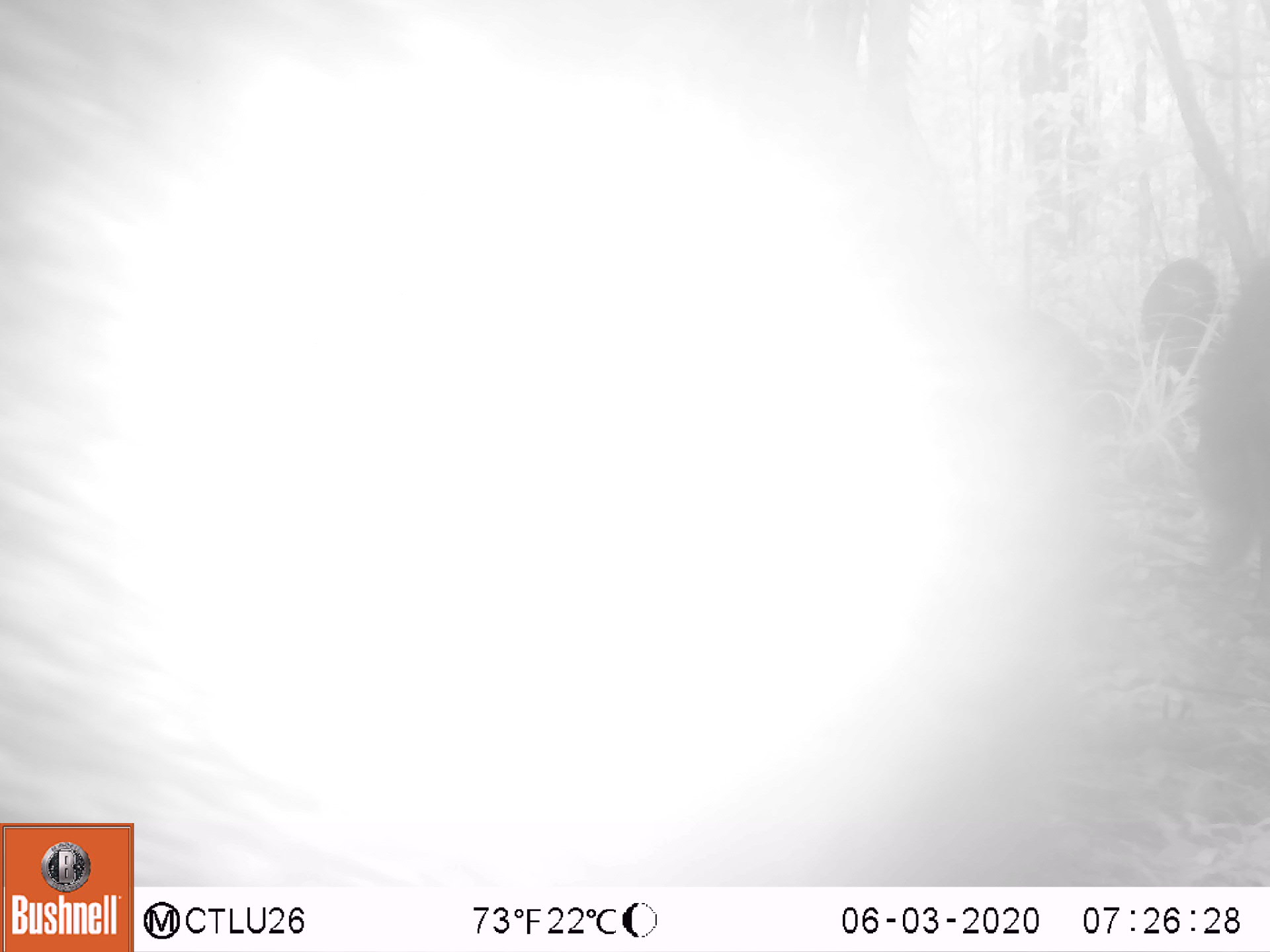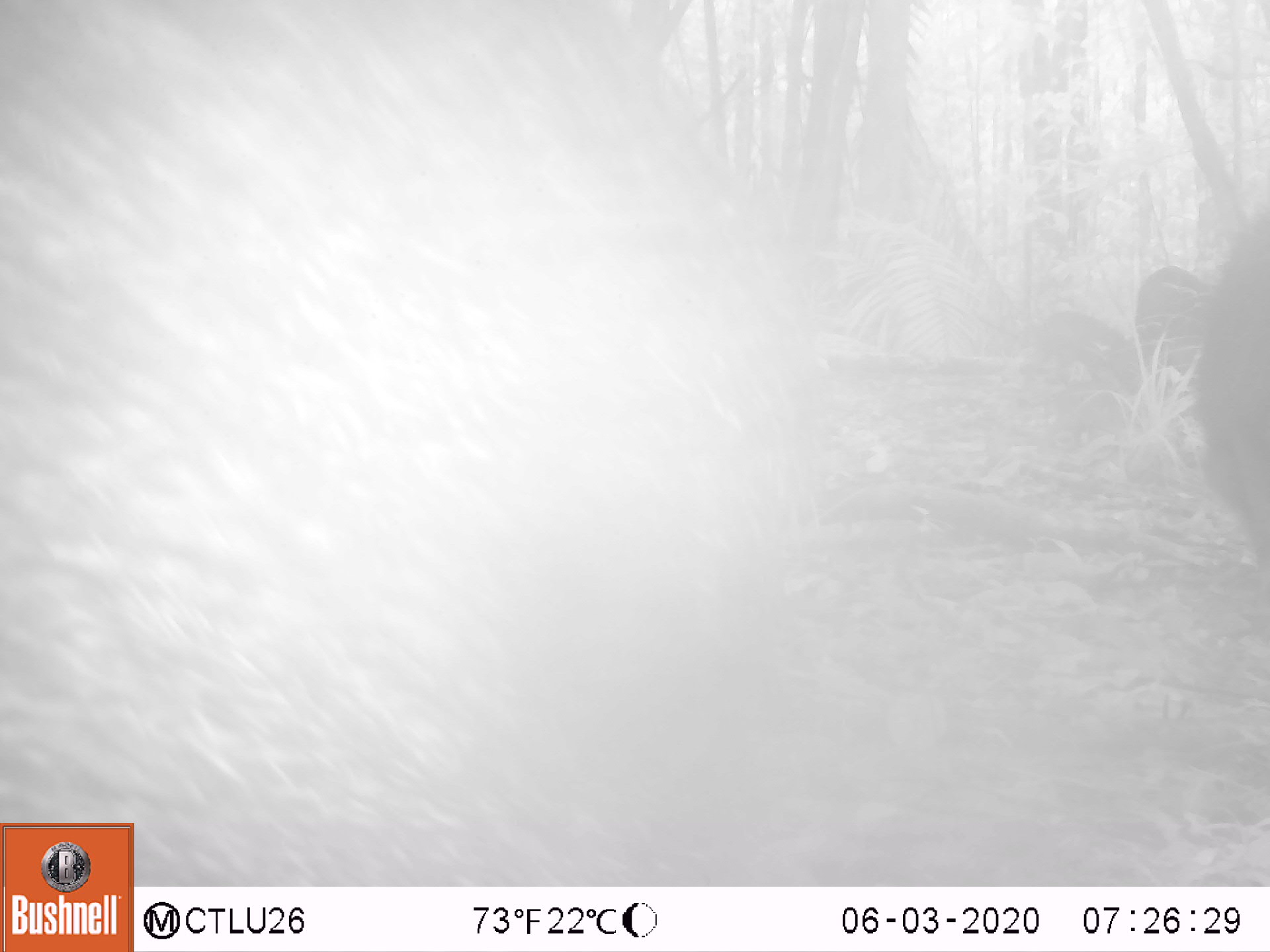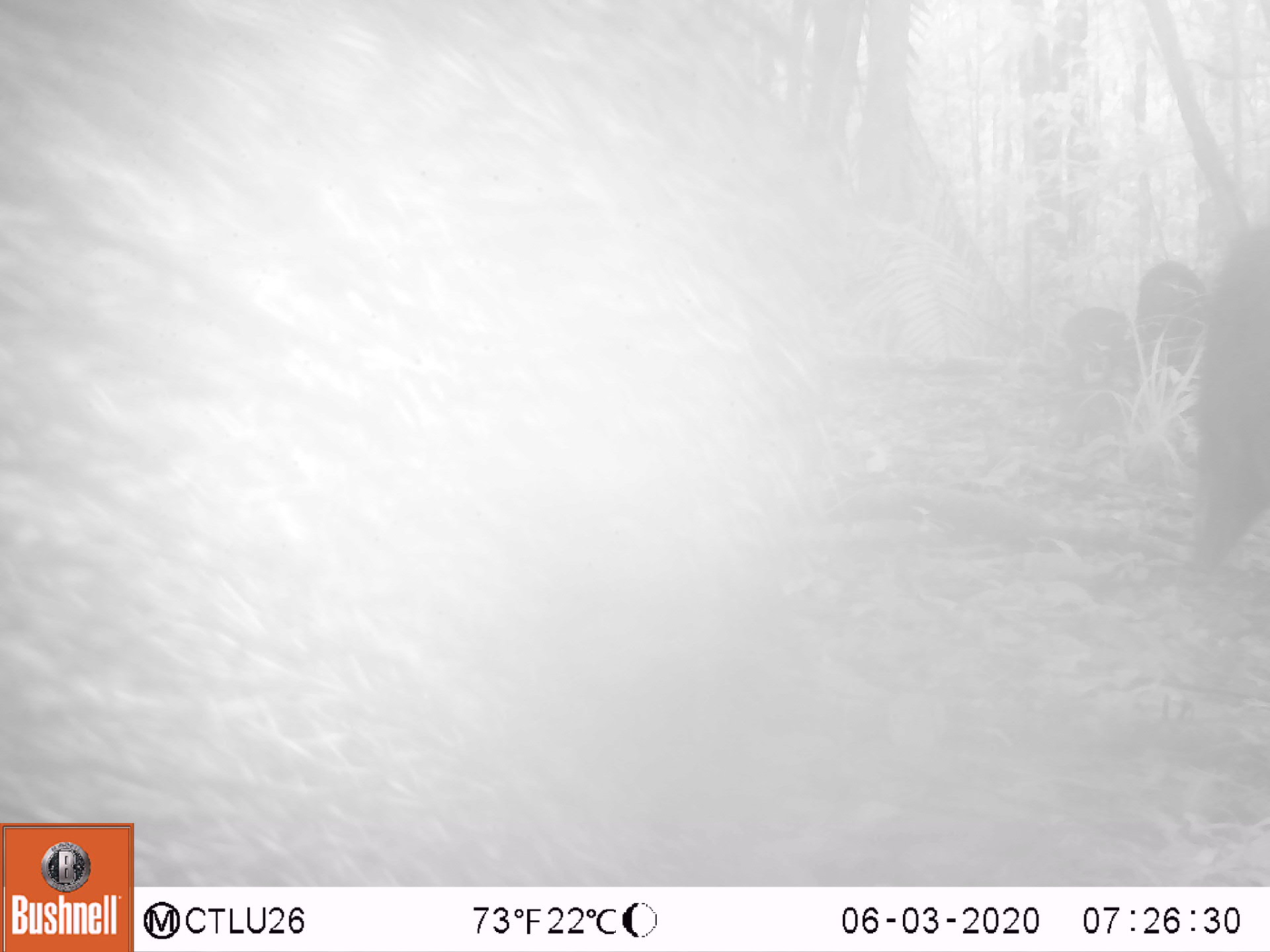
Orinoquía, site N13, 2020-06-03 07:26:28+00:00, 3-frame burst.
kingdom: Animalia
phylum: Chordata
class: Mammalia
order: Artiodactyla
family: Tayassuidae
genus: Tayassu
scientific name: Tayassu pecari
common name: white-lipped peccary